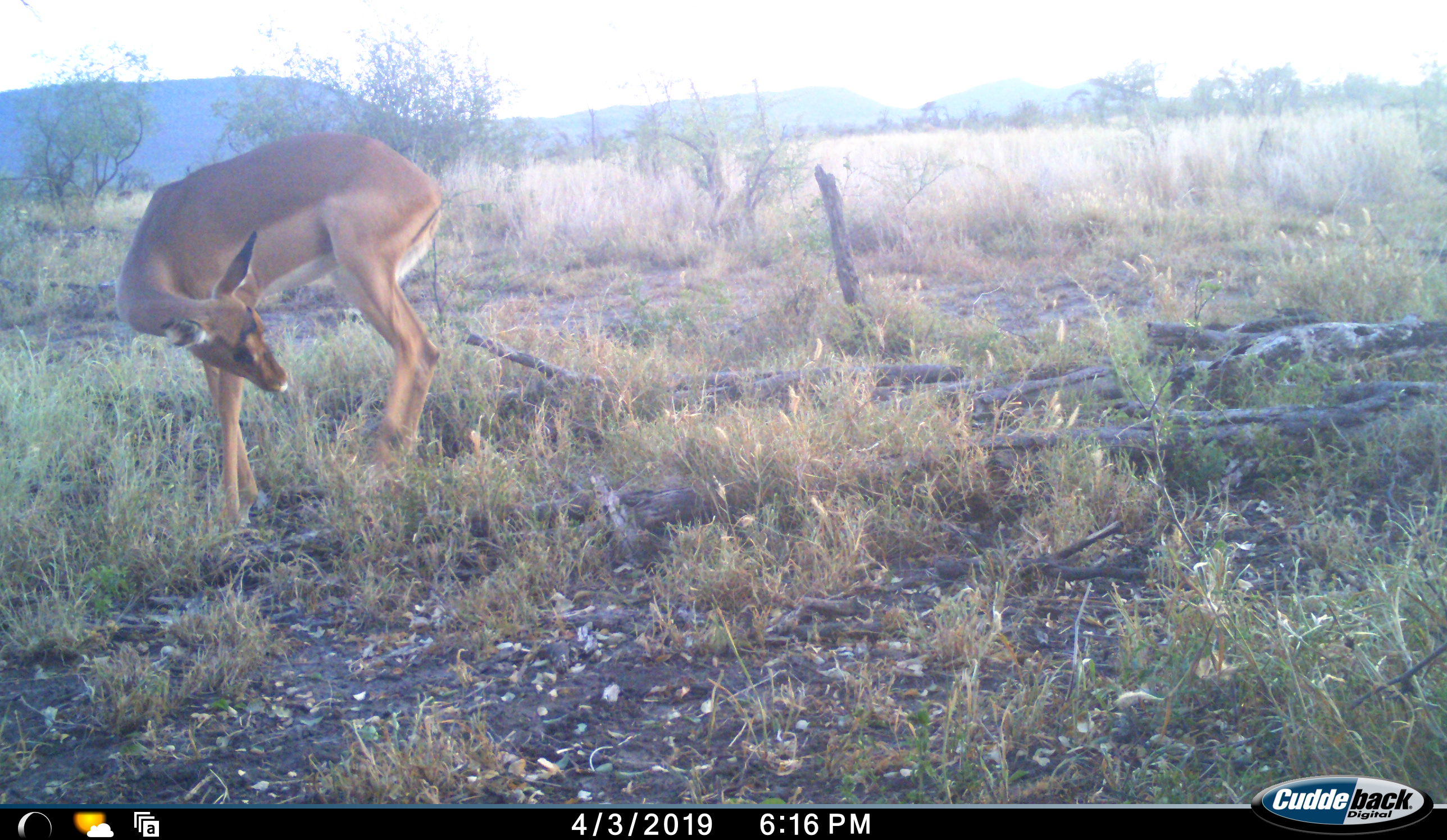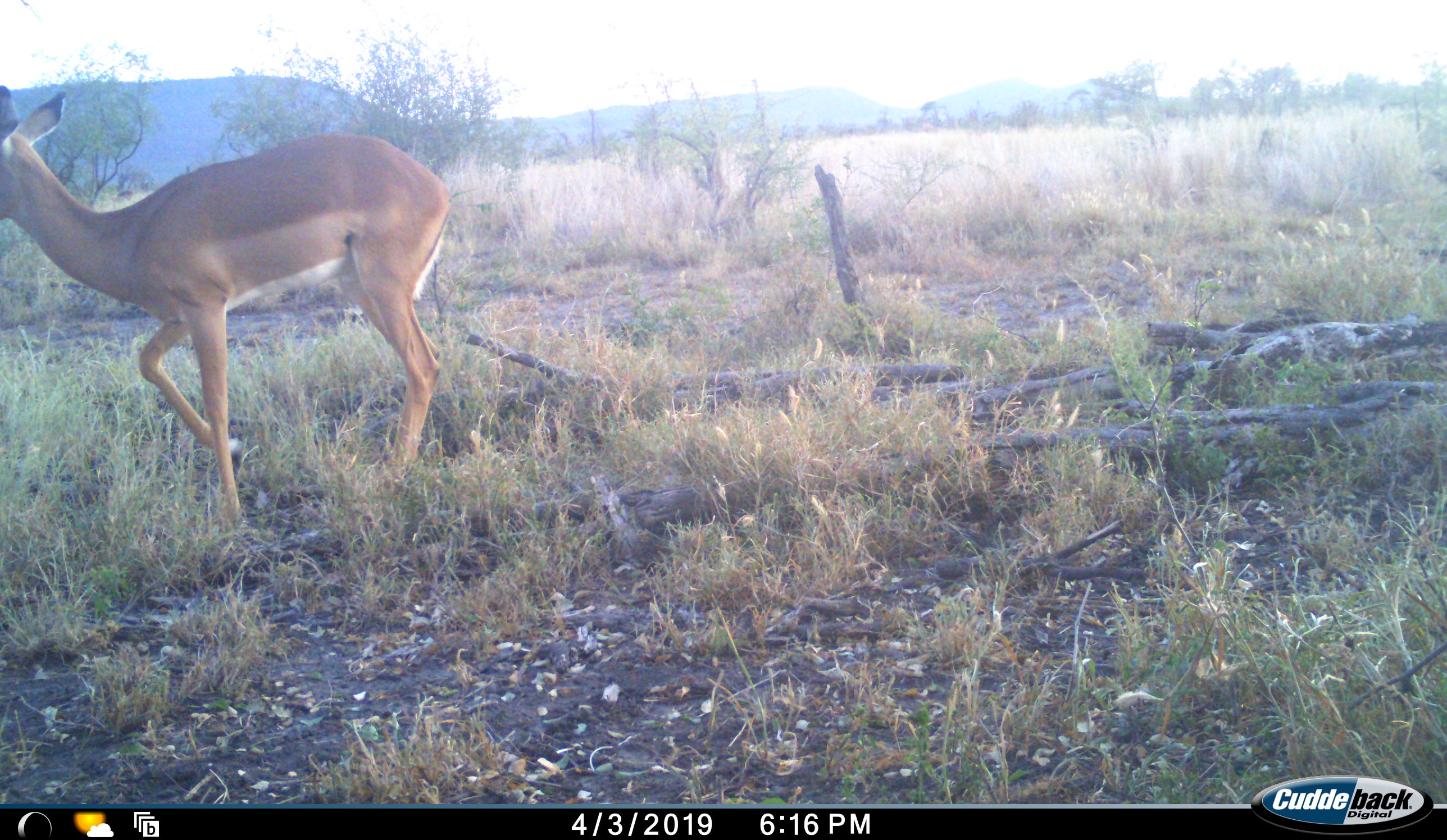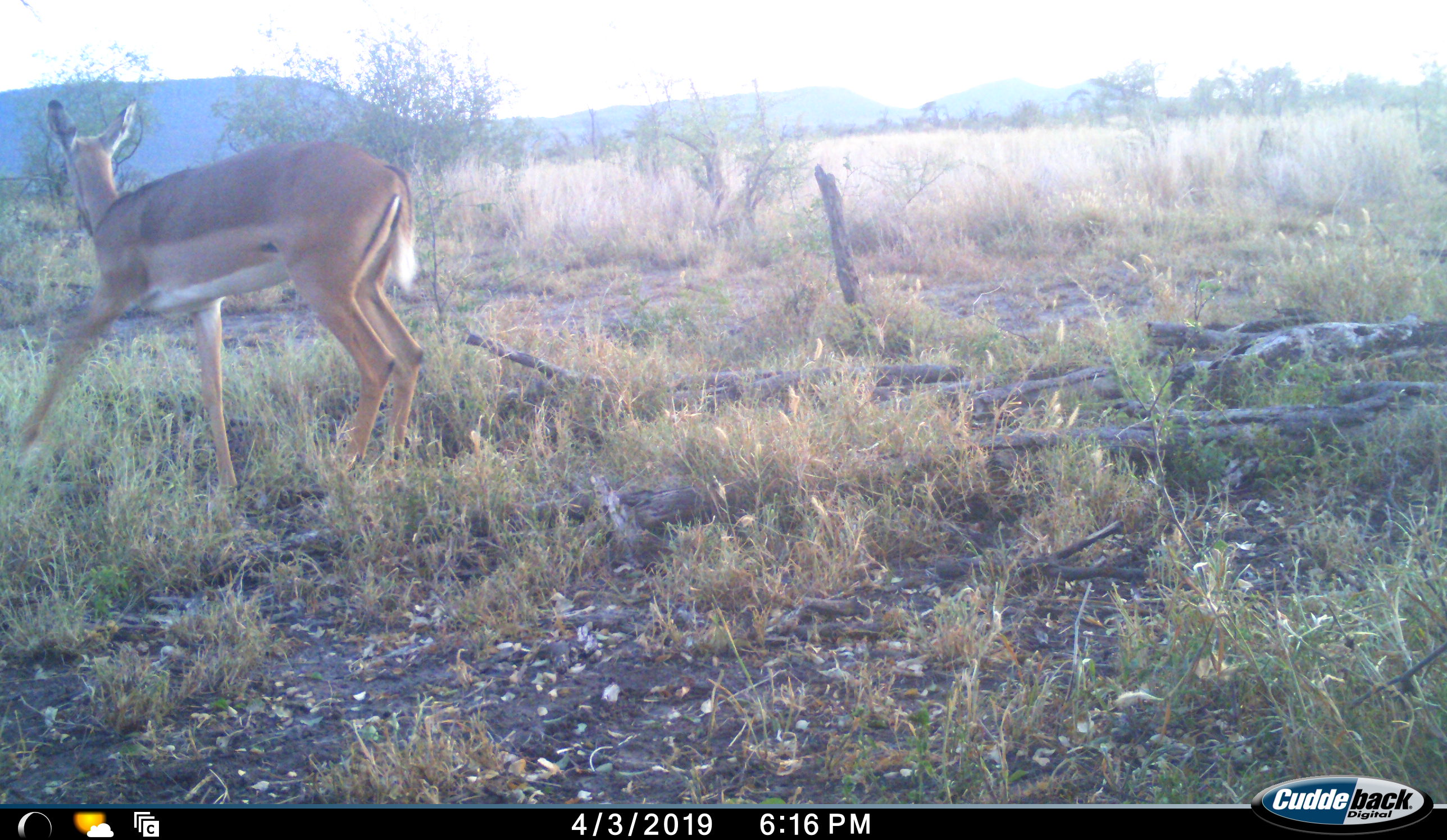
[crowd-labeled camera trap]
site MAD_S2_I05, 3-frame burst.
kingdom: Animalia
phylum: Chordata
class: Mammalia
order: Artiodactyla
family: Bovidae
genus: Aepyceros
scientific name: Aepyceros melampus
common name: impala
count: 1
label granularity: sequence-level